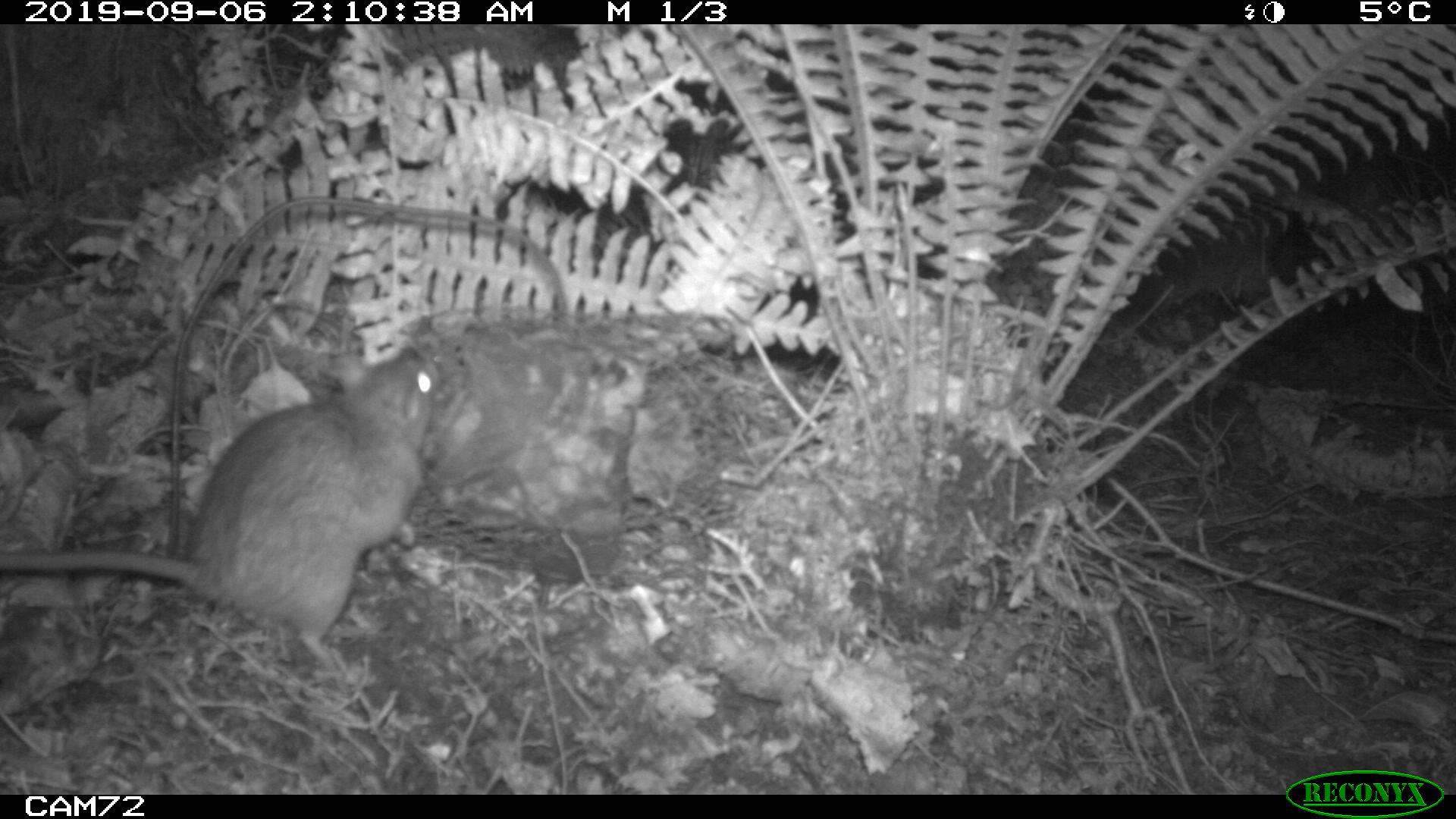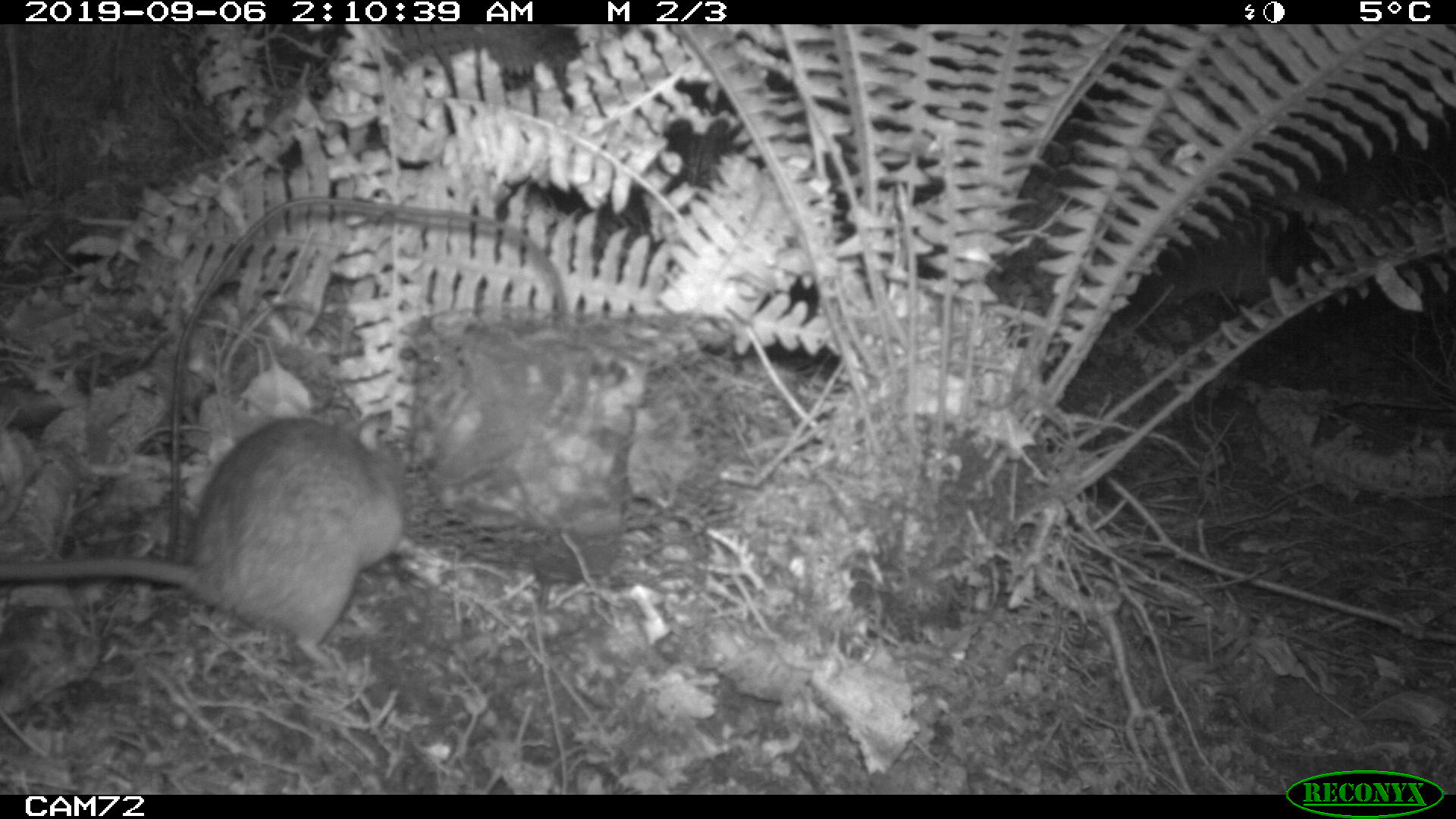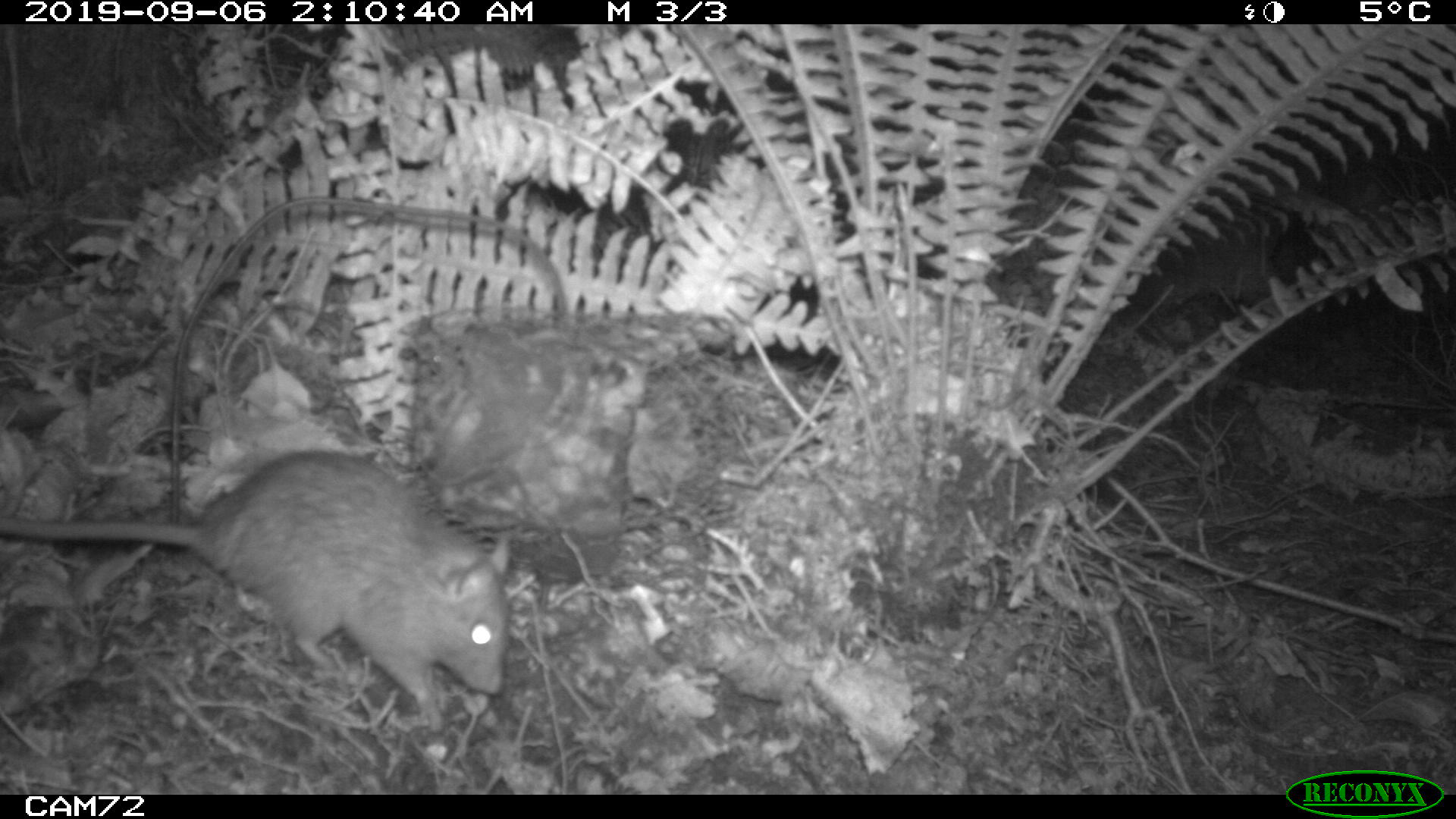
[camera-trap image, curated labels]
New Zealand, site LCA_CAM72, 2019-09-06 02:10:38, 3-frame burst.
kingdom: Animalia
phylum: Chordata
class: Mammalia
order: Rodentia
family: Muridae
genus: Rattus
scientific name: Rattus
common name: rat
Rat (Rattus).